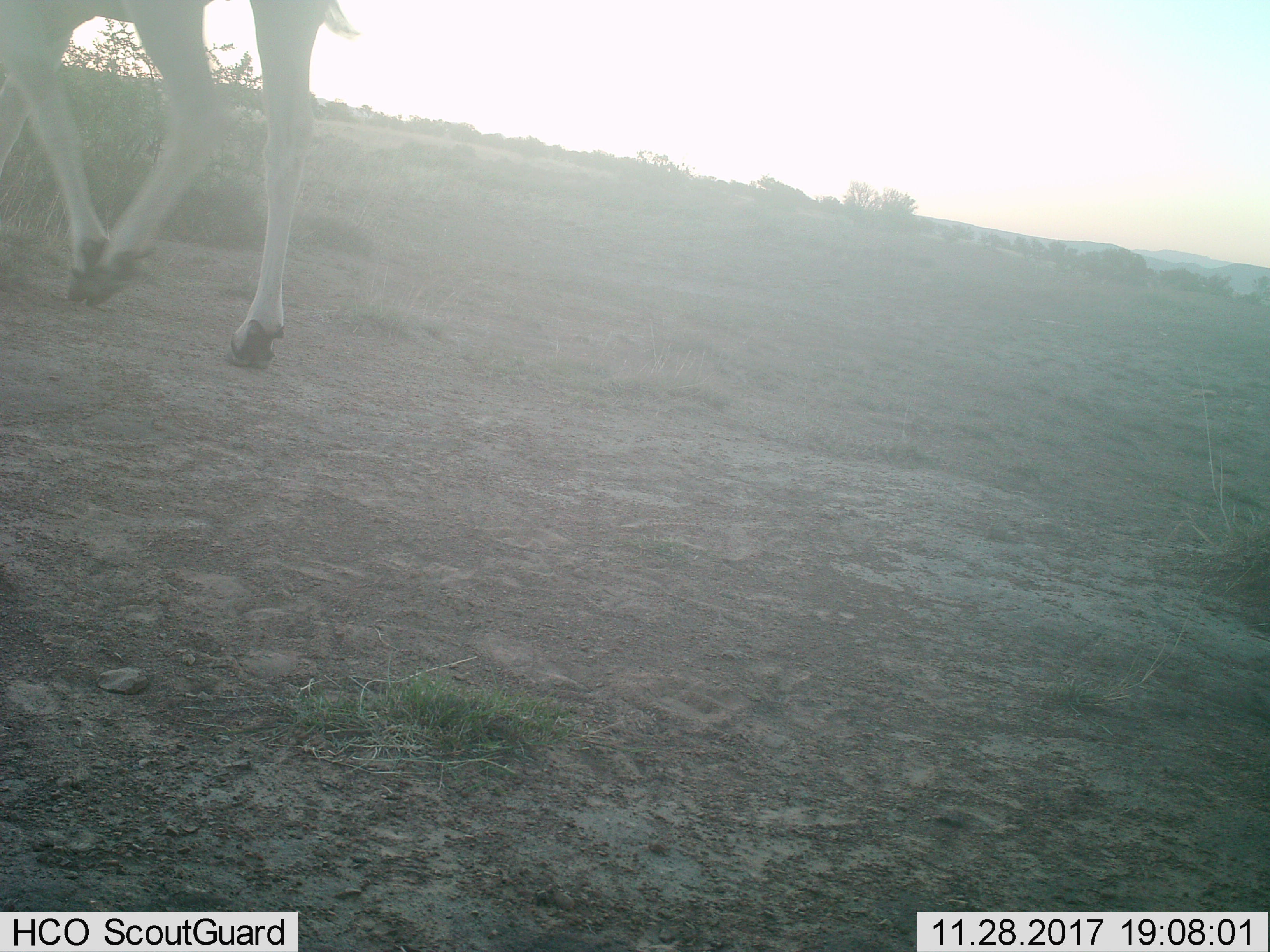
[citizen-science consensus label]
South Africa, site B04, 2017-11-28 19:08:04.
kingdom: Animalia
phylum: Chordata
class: Mammalia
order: Artiodactyla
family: Bovidae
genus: Tragelaphus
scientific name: Tragelaphus oryx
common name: eland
Eland (Tragelaphus oryx), count 1. Behavior (volunteer vote fractions): standing 0%, resting 0%, moving 100%, interacting 0%. Young present (vote fraction): 0%. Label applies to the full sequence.